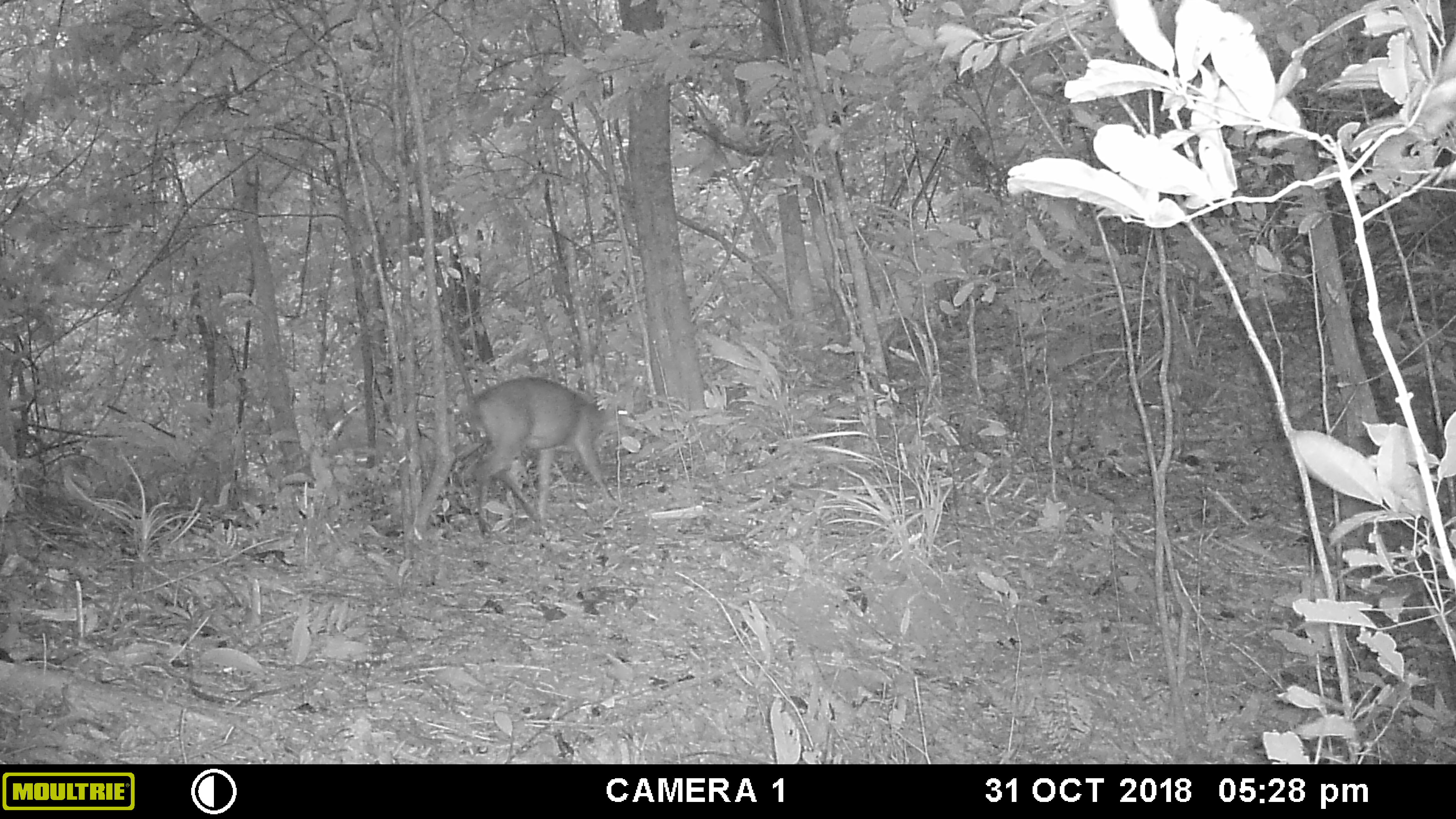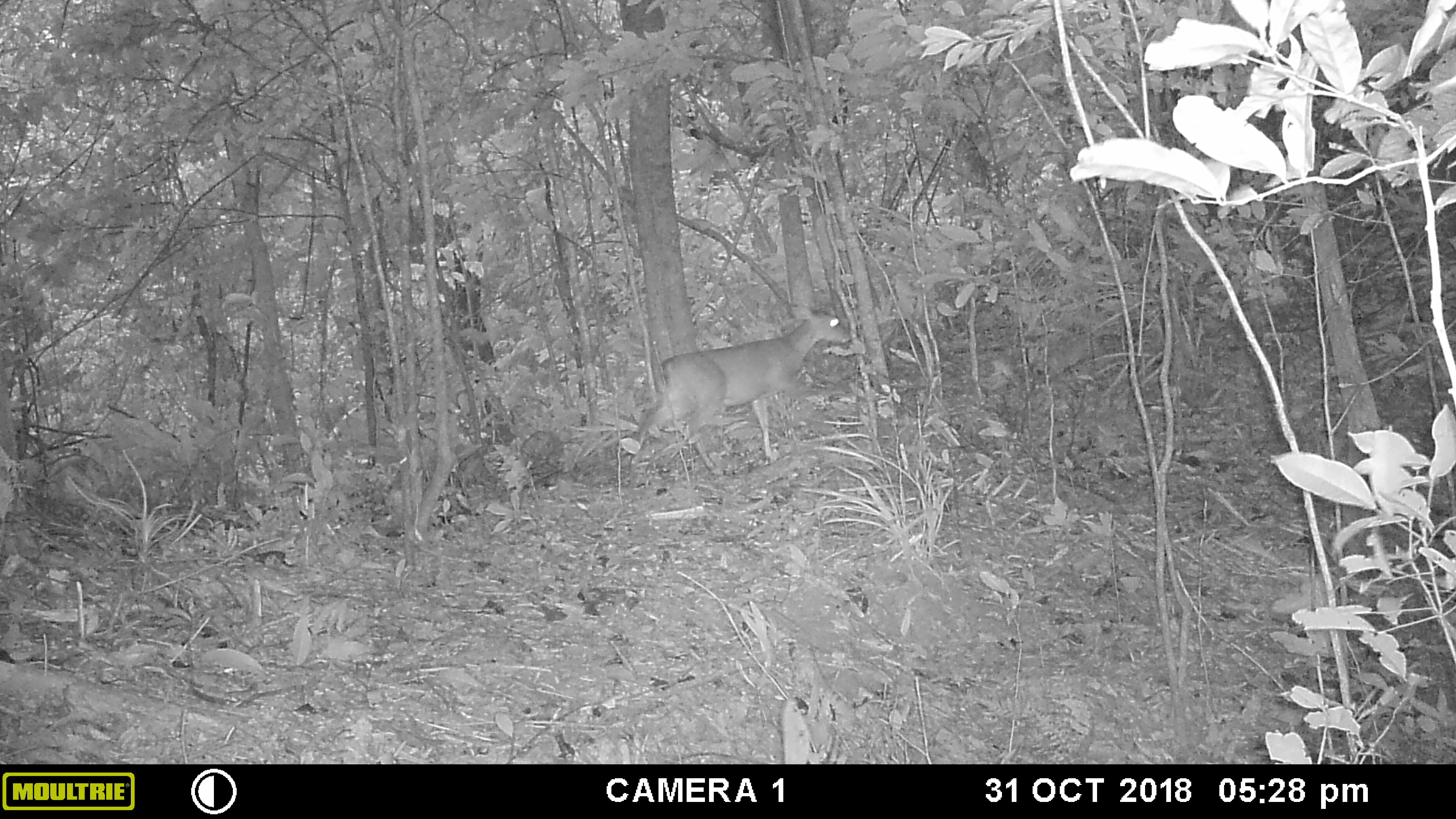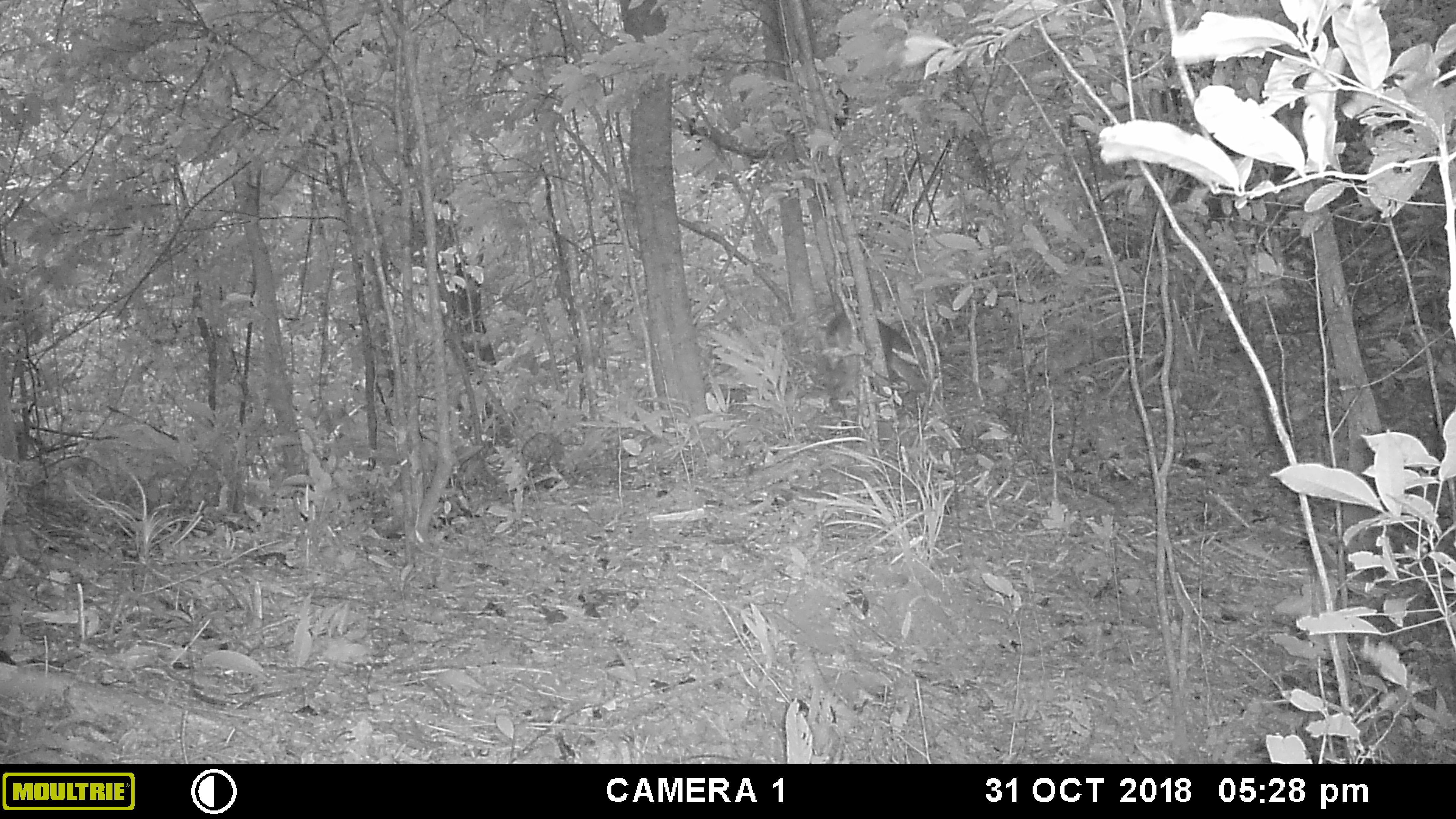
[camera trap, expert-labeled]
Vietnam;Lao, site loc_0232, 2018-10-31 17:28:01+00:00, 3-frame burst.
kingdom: Animalia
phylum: Chordata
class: Mammalia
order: Artiodactyla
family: Cervidae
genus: Muntiacus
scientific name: Muntiacus vuquangensis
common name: large-antlered muntjac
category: large antlered muntjac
Large antlered muntjac (large-antlered muntjac) (Muntiacus vuquangensis). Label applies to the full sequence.